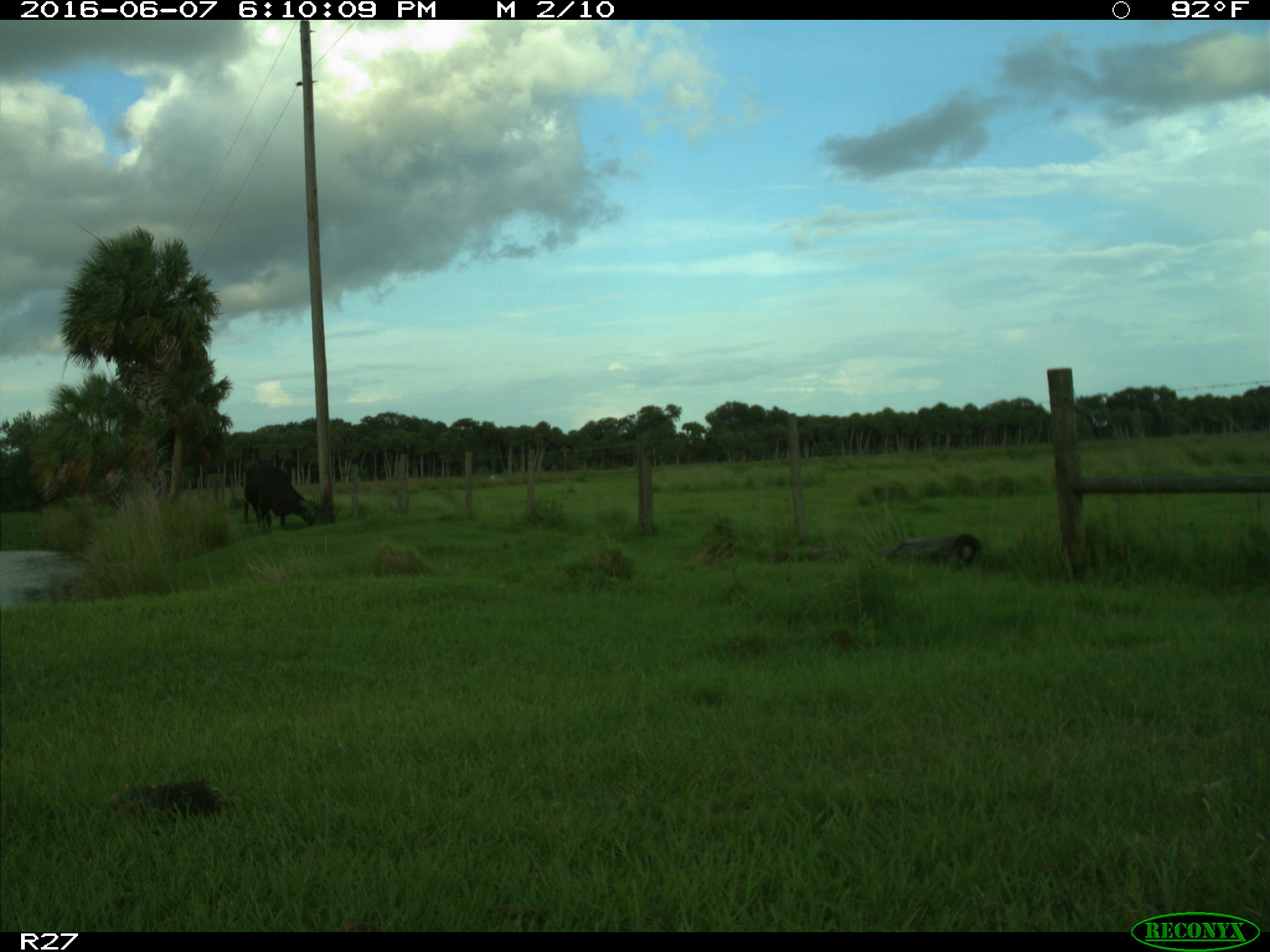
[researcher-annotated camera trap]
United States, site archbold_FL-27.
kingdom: Animalia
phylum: Chordata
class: Mammalia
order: Artiodactyla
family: Bovidae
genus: Bos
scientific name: Bos taurus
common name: domestic cow